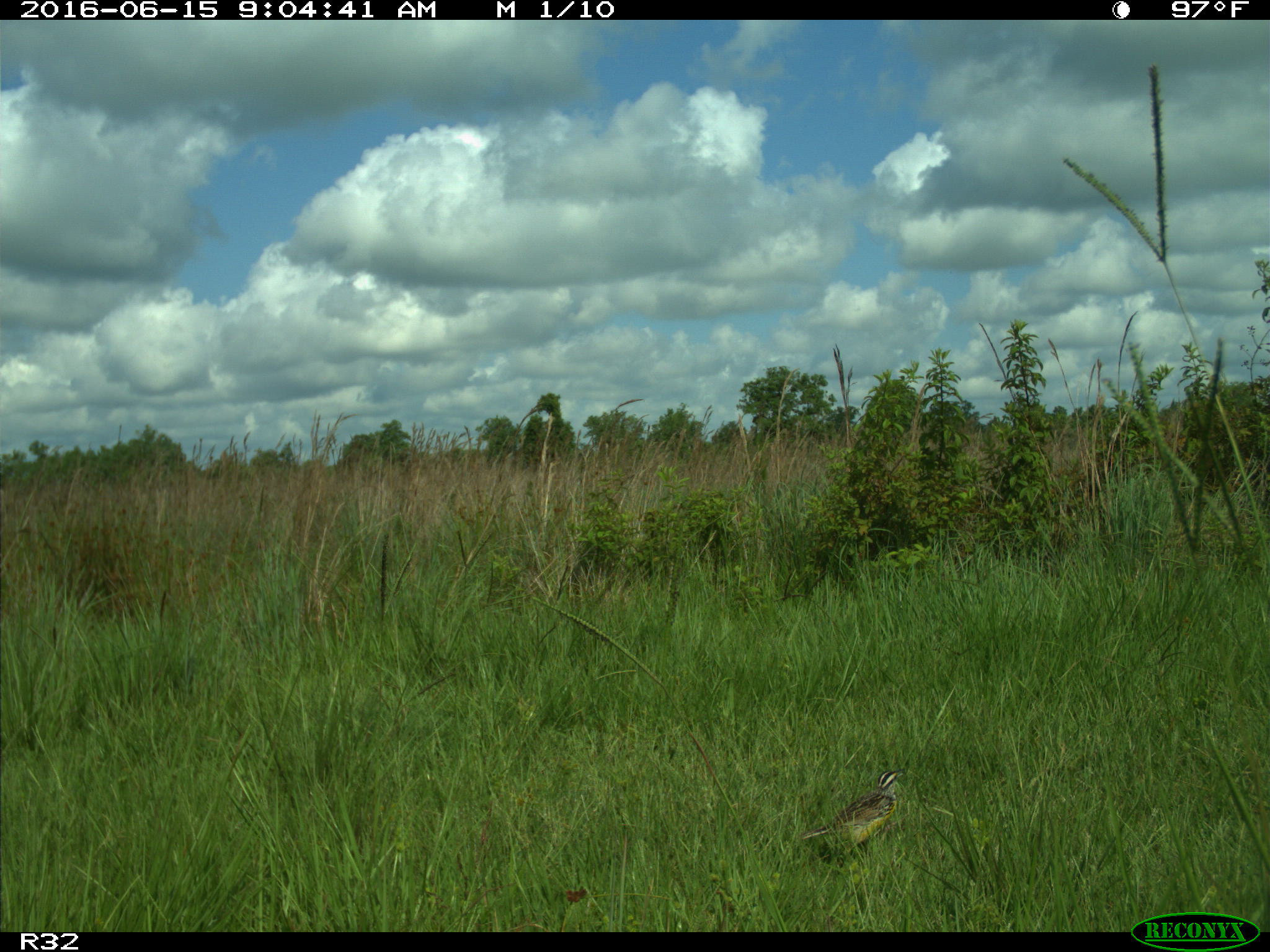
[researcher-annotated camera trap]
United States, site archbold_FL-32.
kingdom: Animalia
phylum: Chordata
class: Aves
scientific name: Aves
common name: birds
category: unidentified bird